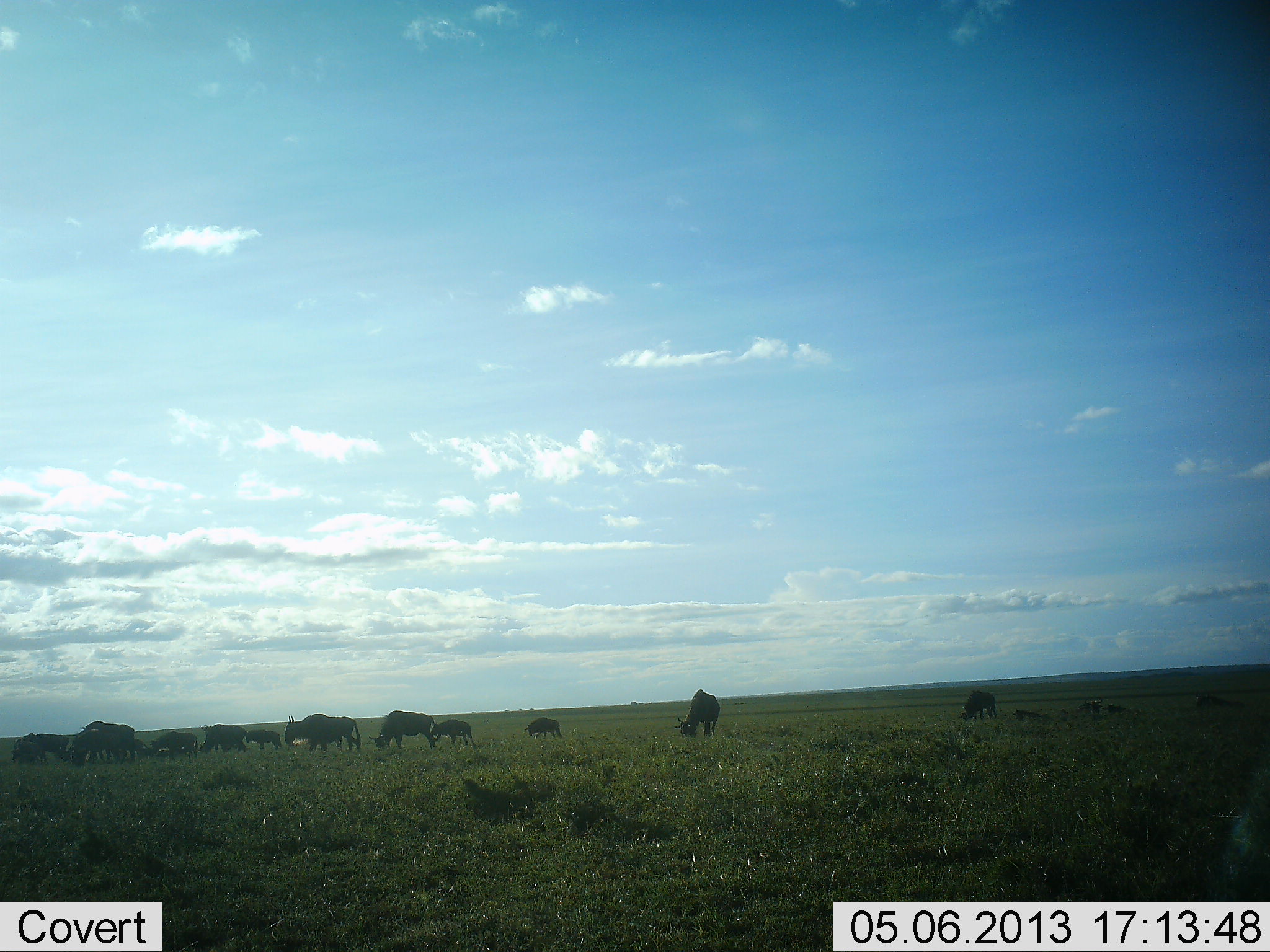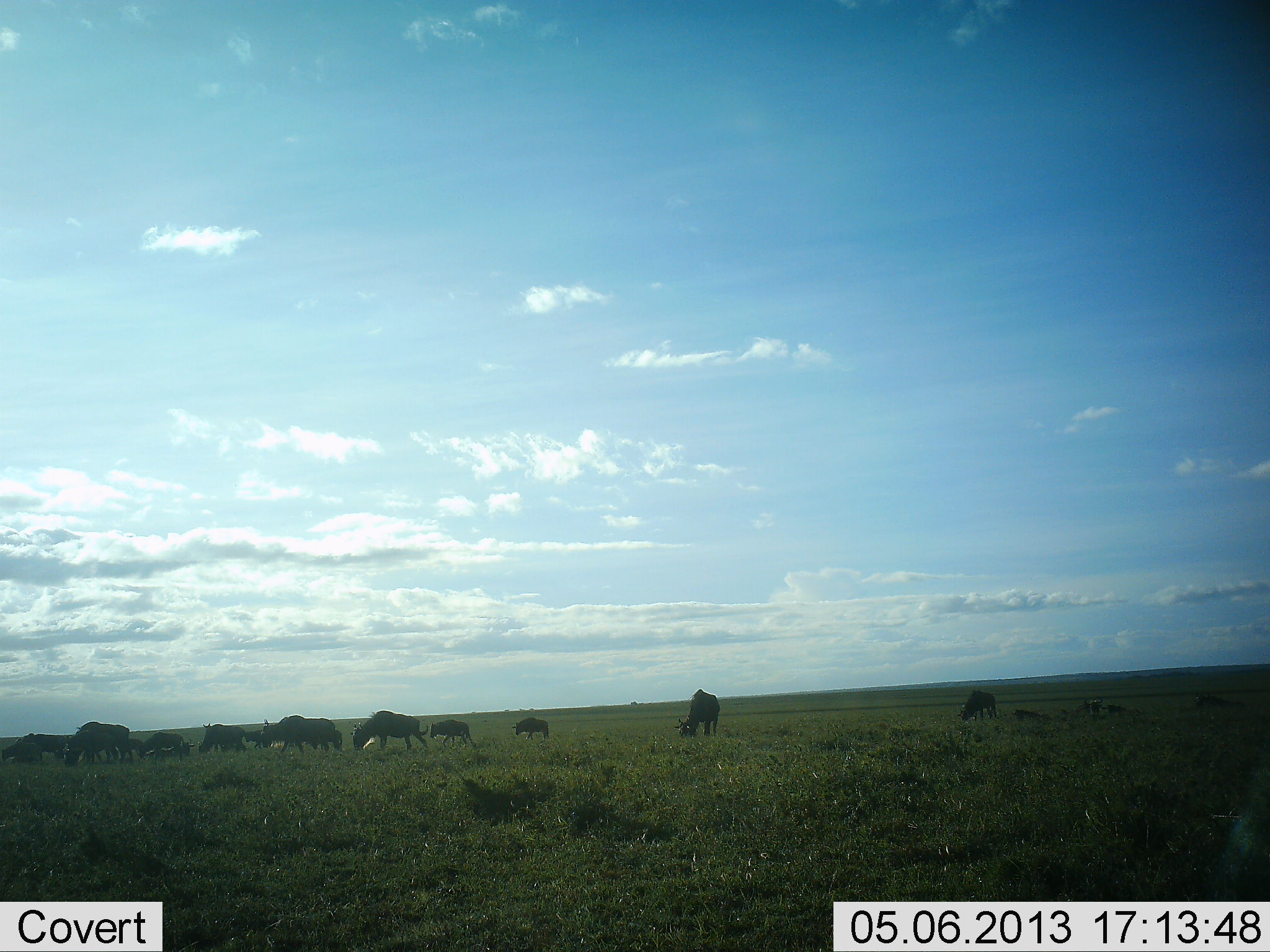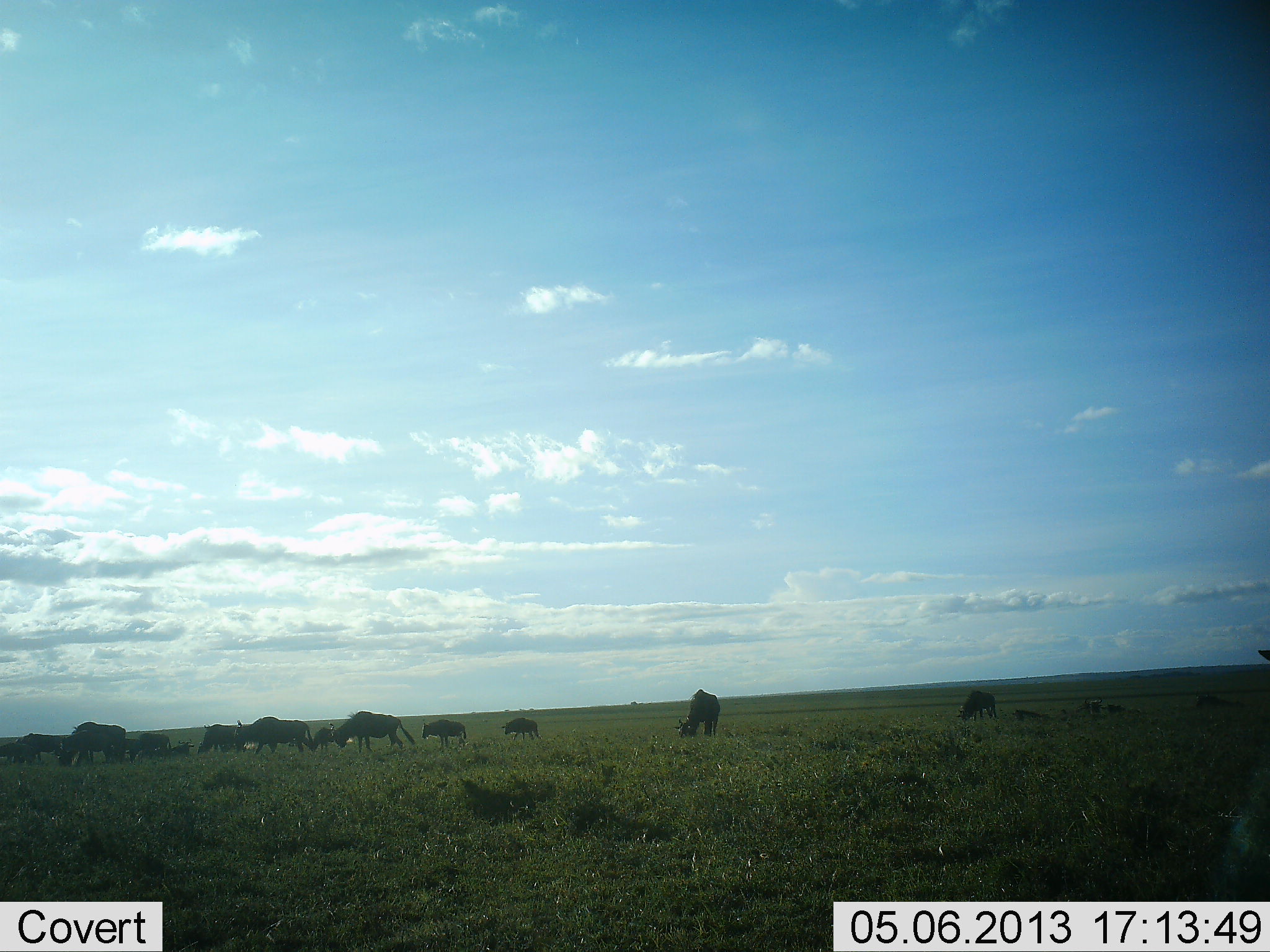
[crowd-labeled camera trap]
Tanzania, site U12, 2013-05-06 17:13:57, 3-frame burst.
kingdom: Animalia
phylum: Chordata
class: Mammalia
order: Artiodactyla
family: Bovidae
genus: Connochaetes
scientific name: Connochaetes taurinus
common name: blue wildebeest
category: wildebeest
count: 11-50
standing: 36%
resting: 7%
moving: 79%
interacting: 7%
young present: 0%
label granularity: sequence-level